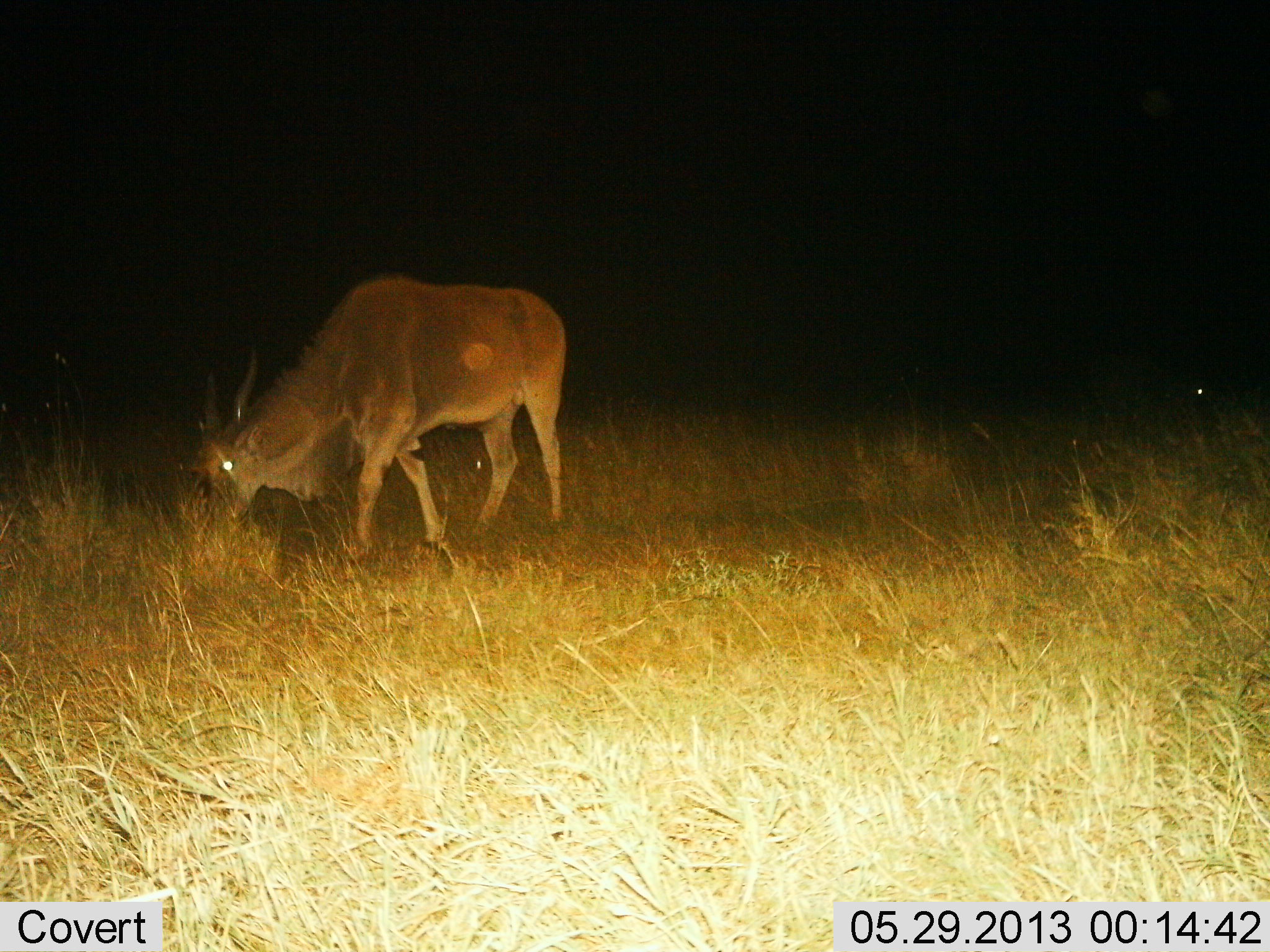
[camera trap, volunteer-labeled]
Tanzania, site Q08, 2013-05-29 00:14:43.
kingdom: Animalia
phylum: Chordata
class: Mammalia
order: Artiodactyla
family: Bovidae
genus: Tragelaphus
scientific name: Tragelaphus oryx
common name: eland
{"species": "eland (Tragelaphus oryx)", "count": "1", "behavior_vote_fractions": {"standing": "30%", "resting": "0%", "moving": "0%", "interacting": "0%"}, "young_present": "0%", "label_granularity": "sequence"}